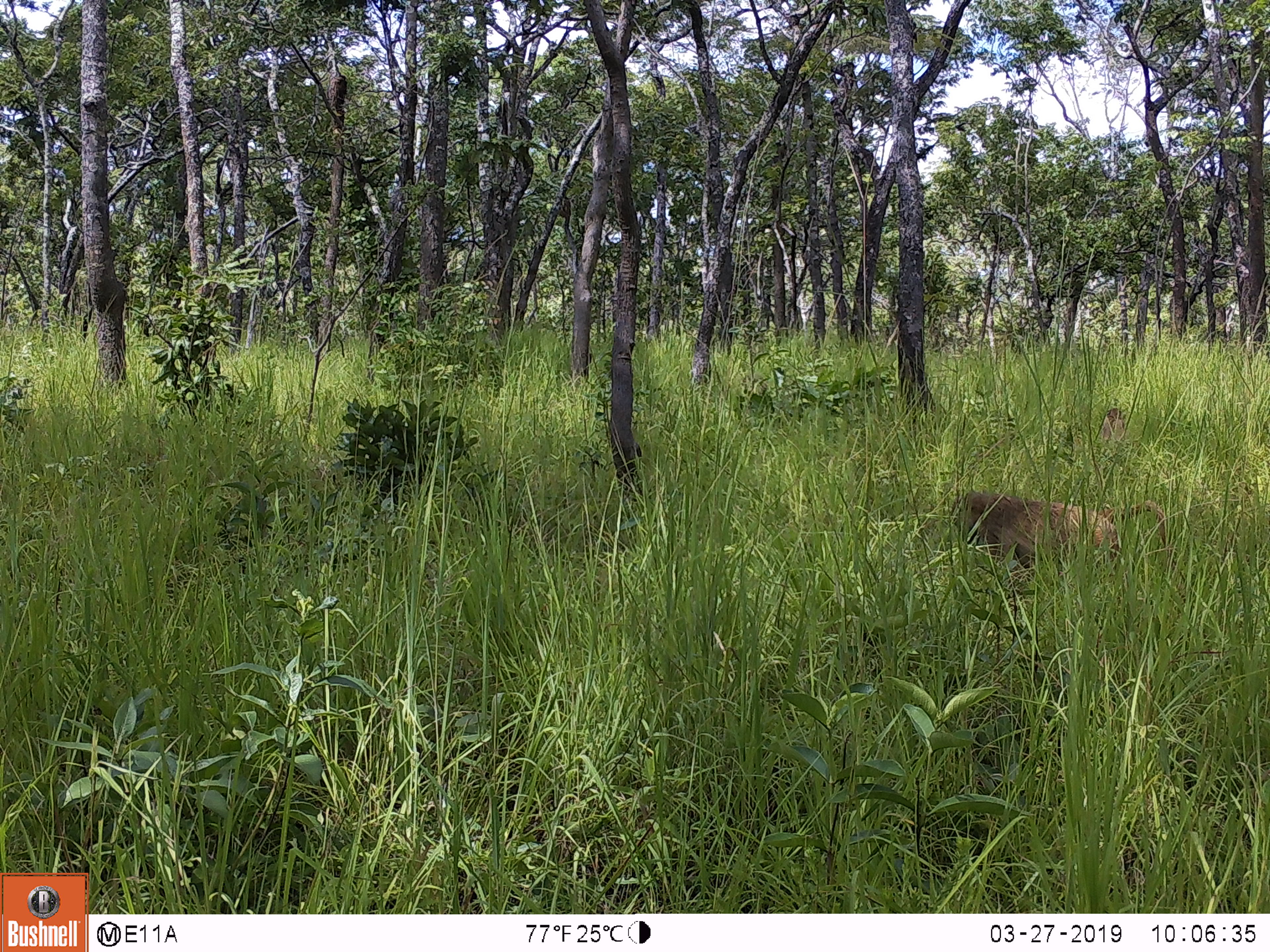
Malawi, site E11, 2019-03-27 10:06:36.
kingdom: Animalia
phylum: Chordata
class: Mammalia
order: Primates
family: Cercopithecidae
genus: Papio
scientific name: Papio cynocephalus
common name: yellow baboon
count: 2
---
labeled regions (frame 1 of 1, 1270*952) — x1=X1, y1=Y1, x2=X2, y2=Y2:
yellow baboon: x1=950, y1=485, x2=1174, y2=579; x1=1096, y1=405, x2=1130, y2=456